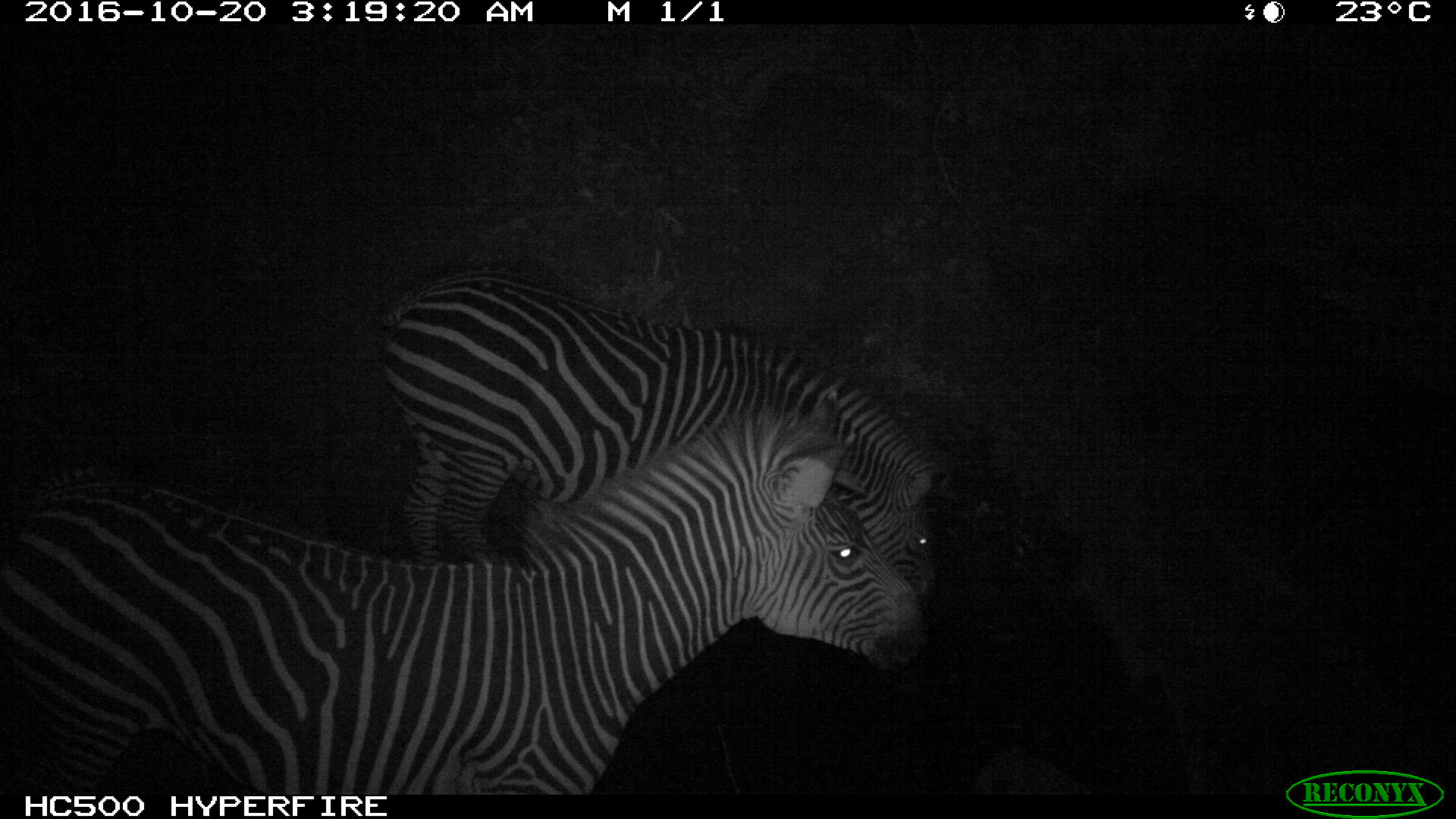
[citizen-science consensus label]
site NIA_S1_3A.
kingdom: Animalia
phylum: Chordata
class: Mammalia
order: Perissodactyla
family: Equidae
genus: Equus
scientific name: Equus quagga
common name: plains zebra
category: zebraplains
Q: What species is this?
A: Zebraplains (plains zebra) (Equus quagga).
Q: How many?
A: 2.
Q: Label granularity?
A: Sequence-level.